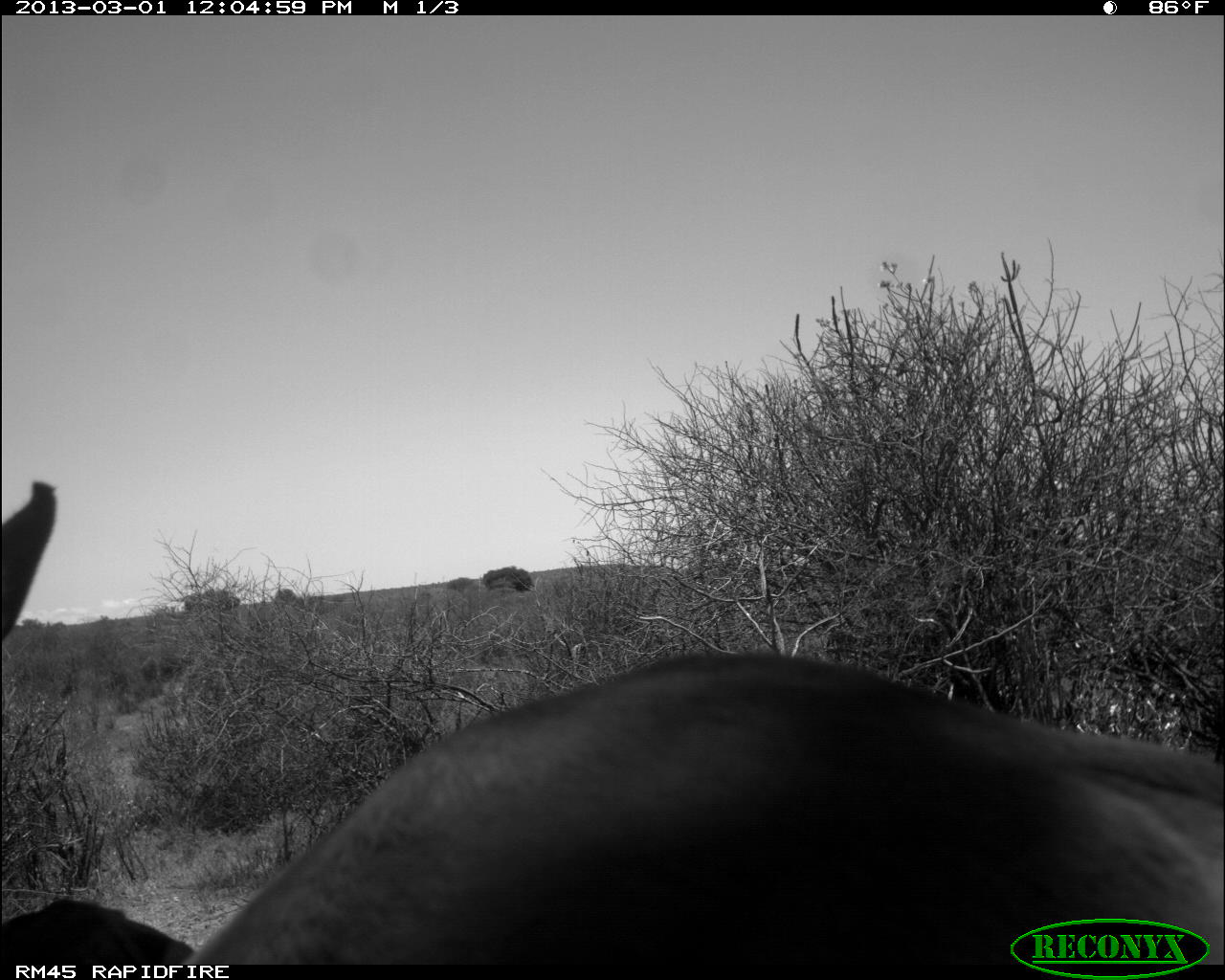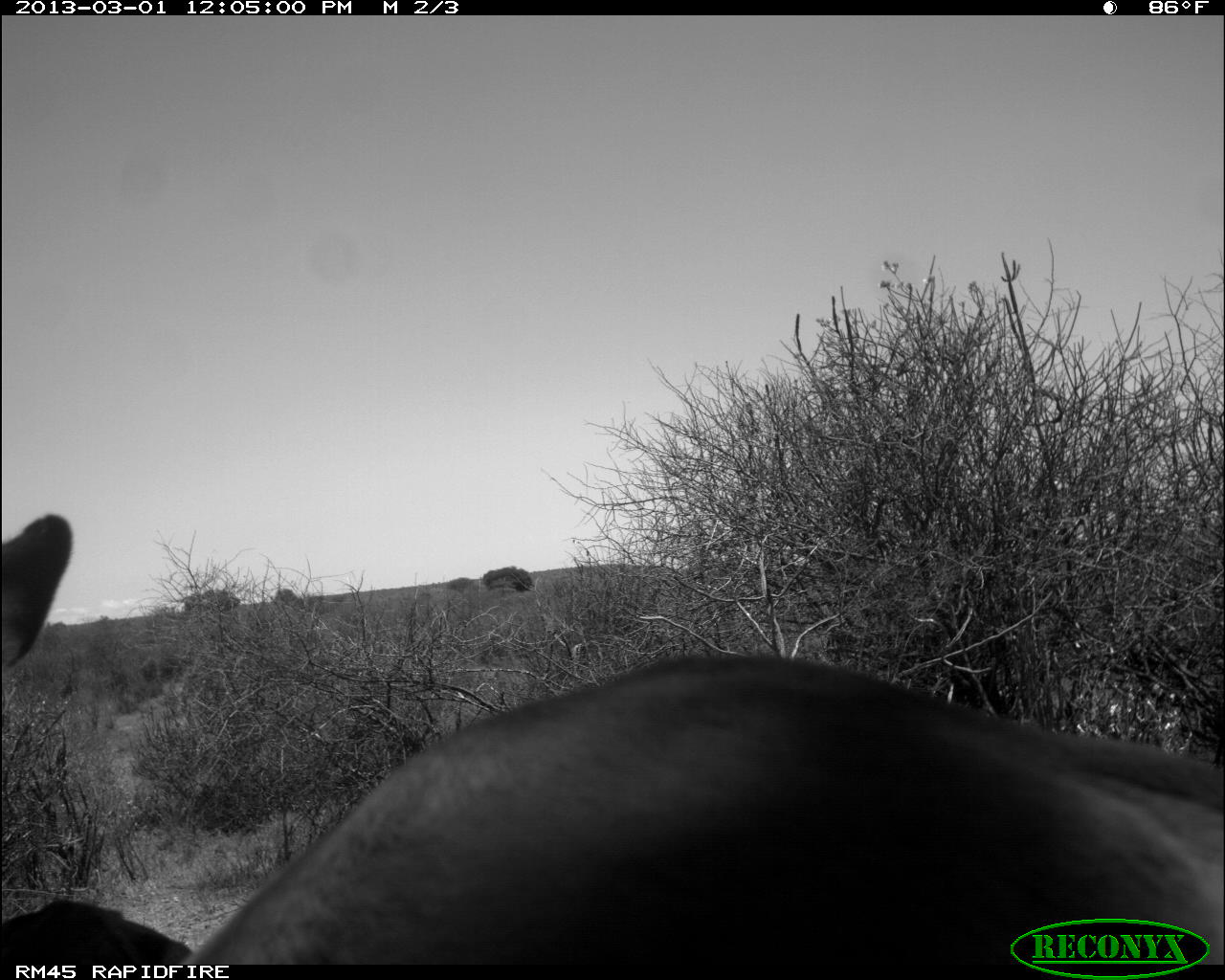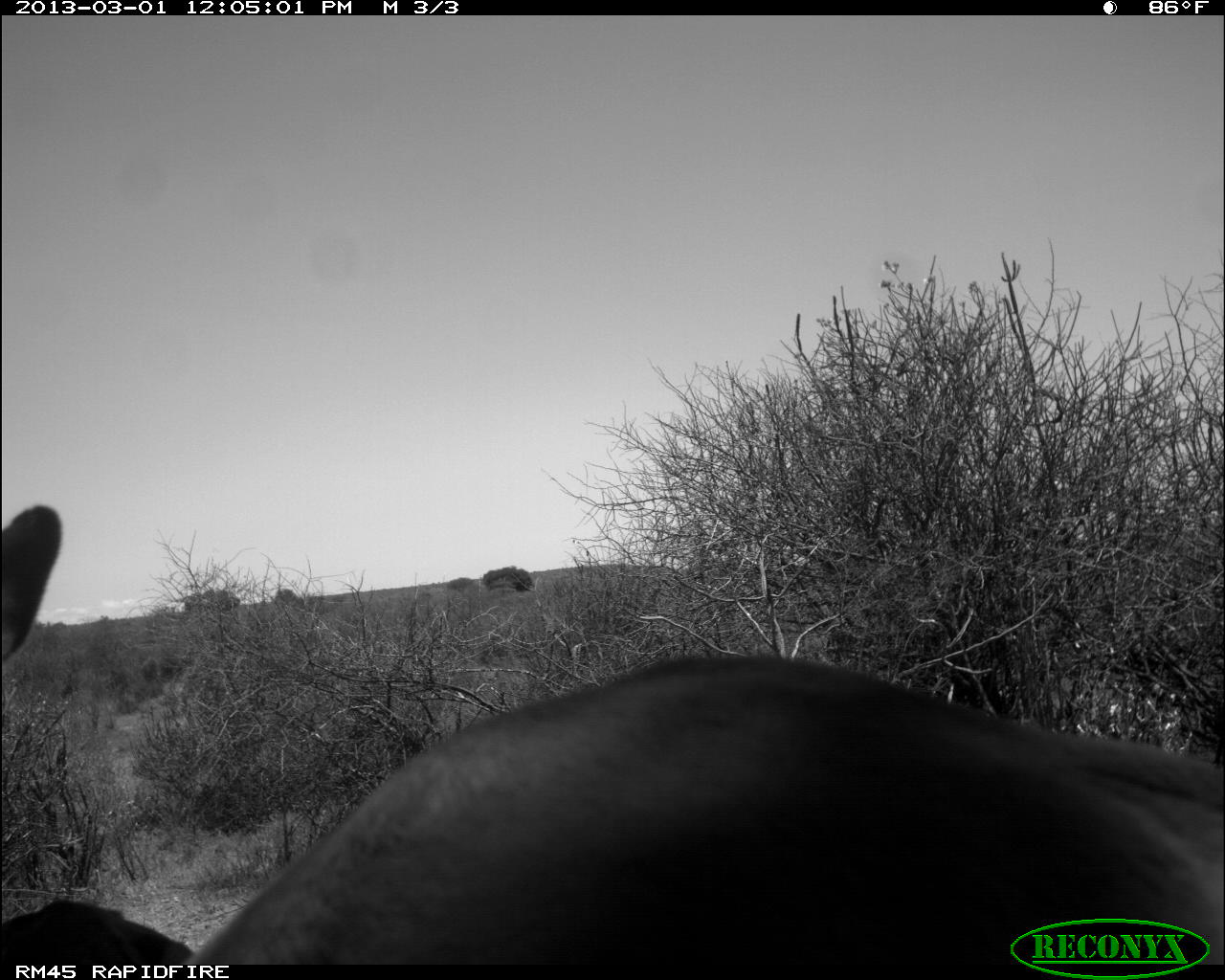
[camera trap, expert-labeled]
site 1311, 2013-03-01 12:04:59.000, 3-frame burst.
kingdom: Animalia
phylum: Chordata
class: Mammalia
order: Artiodactyla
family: Bovidae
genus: Aepyceros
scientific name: Aepyceros melampus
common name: impala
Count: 2.